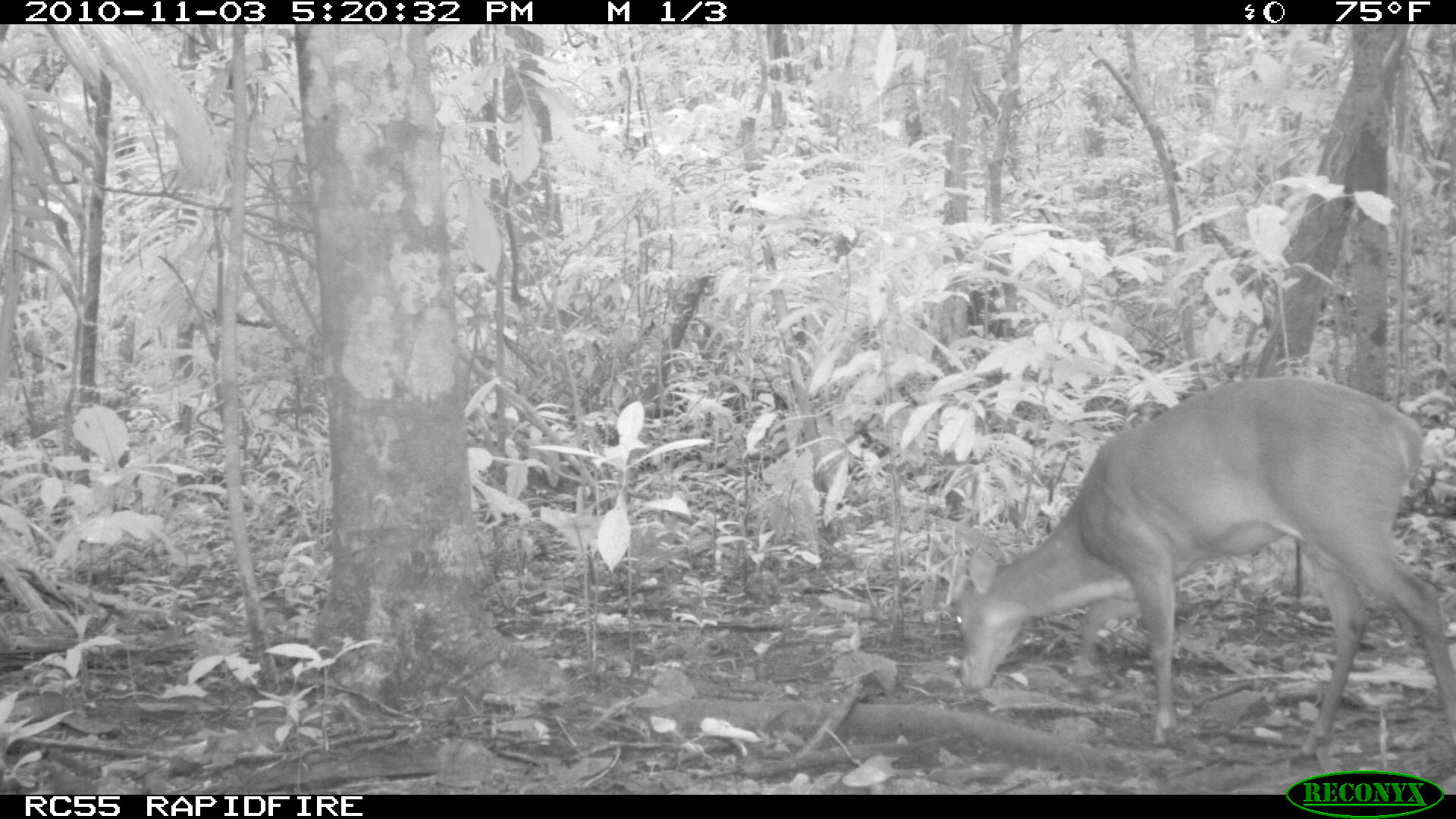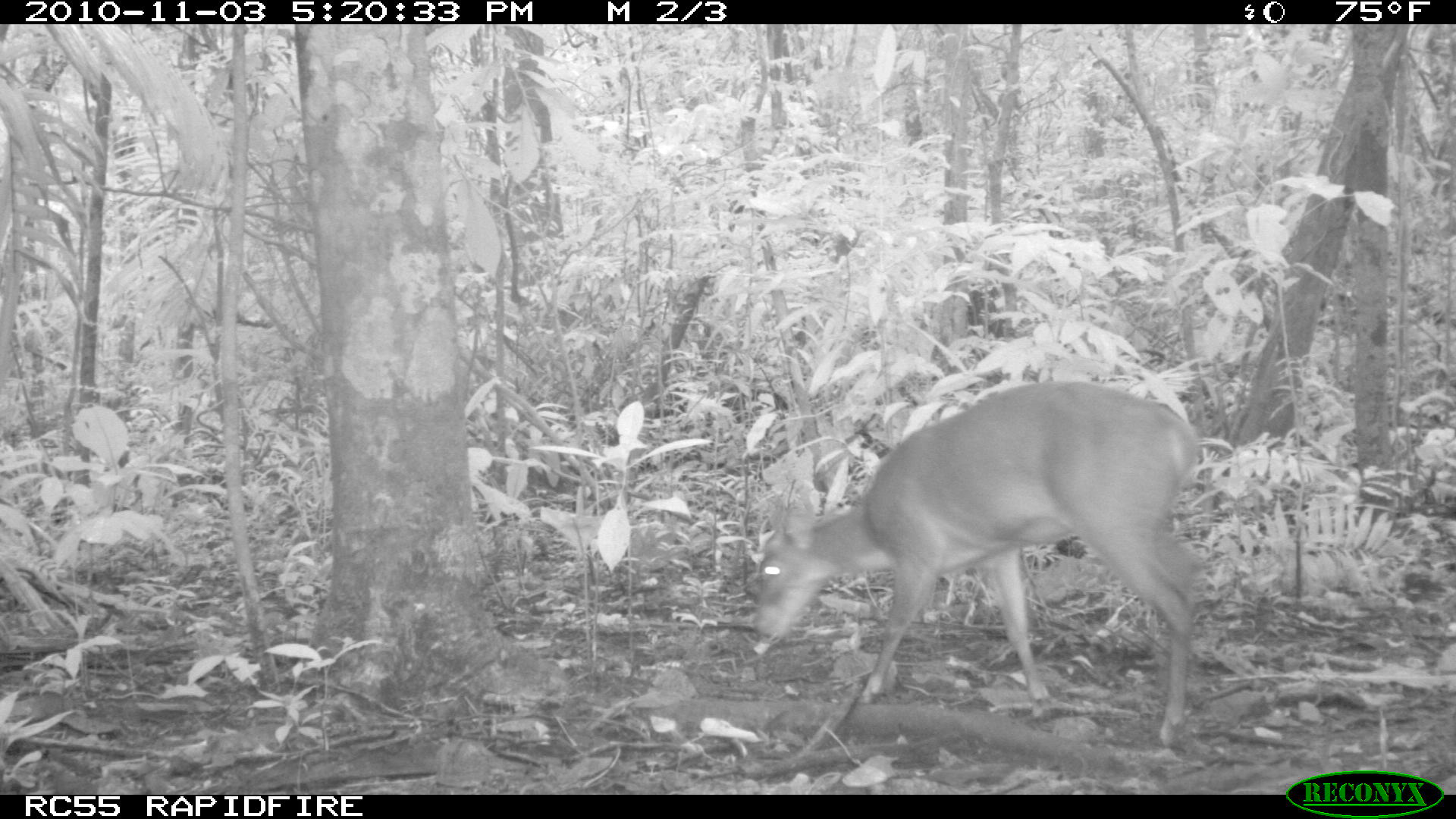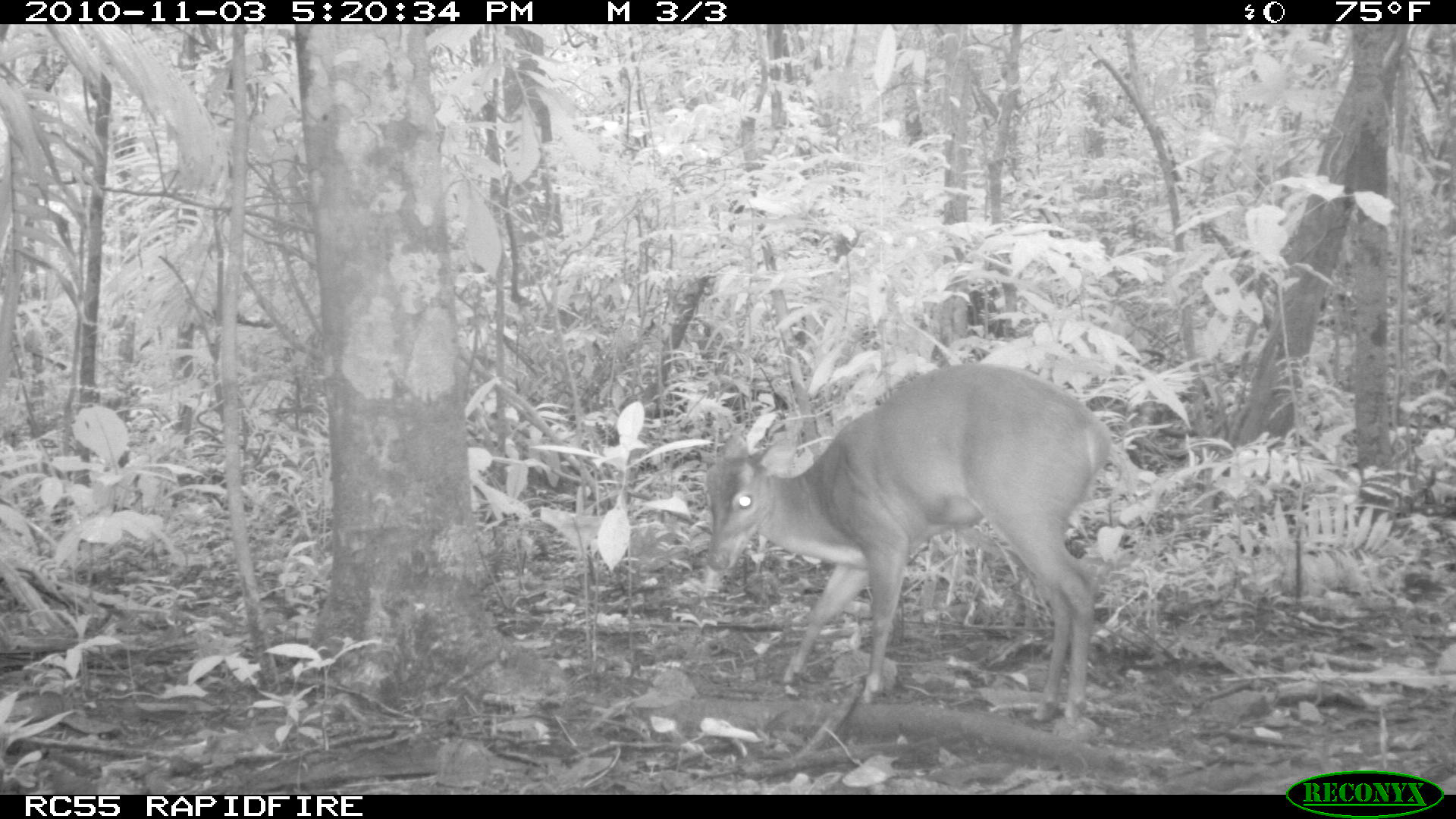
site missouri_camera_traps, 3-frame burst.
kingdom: Animalia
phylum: Chordata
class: Mammalia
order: Artiodactyla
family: Cervidae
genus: Mazama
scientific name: Mazama americana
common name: red brocket deer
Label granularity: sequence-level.